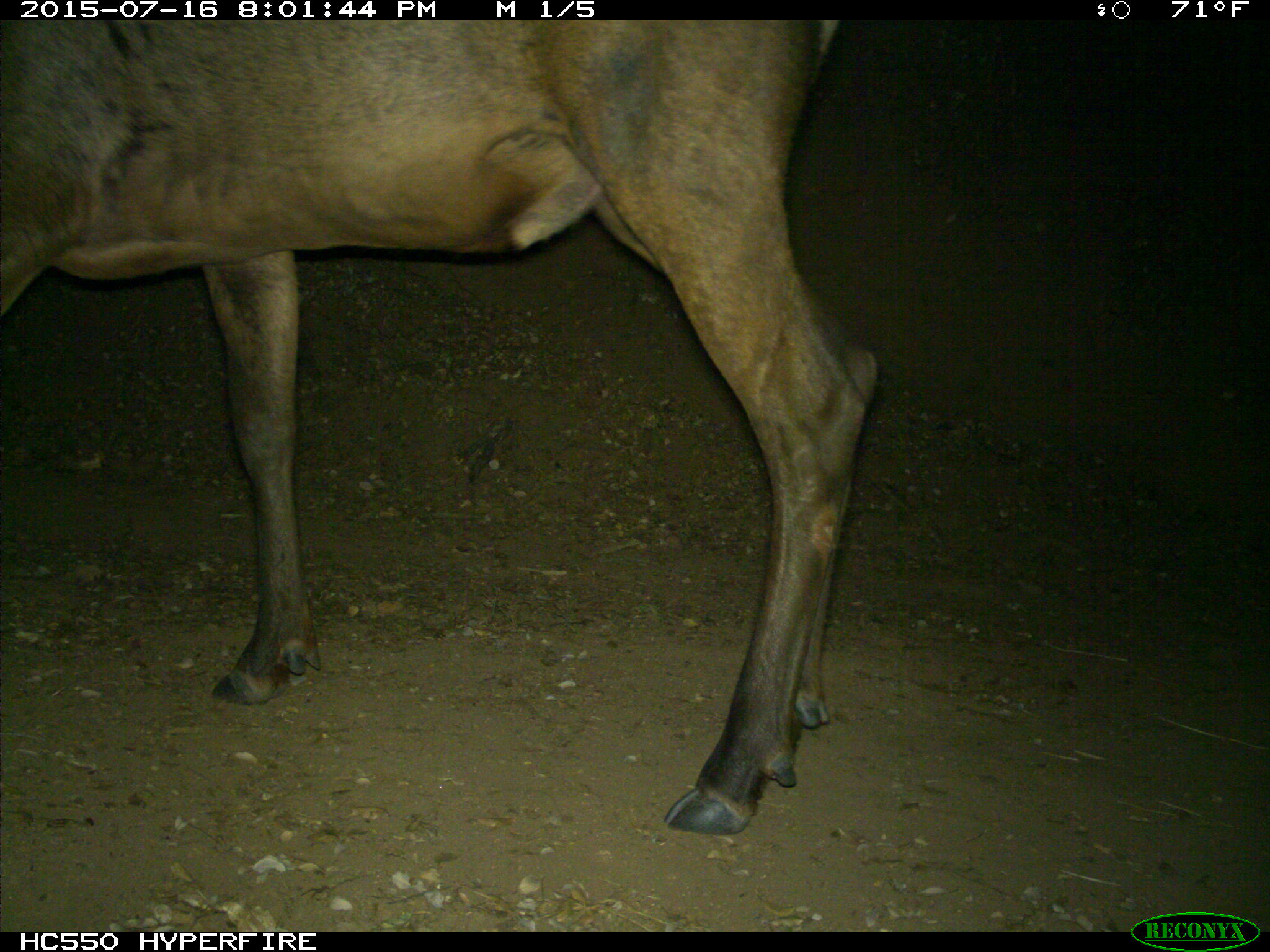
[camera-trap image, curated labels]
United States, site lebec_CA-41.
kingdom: Animalia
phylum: Chordata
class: Mammalia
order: Artiodactyla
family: Cervidae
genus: Cervus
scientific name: Cervus canadensis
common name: elk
Cervus canadensis (elk).